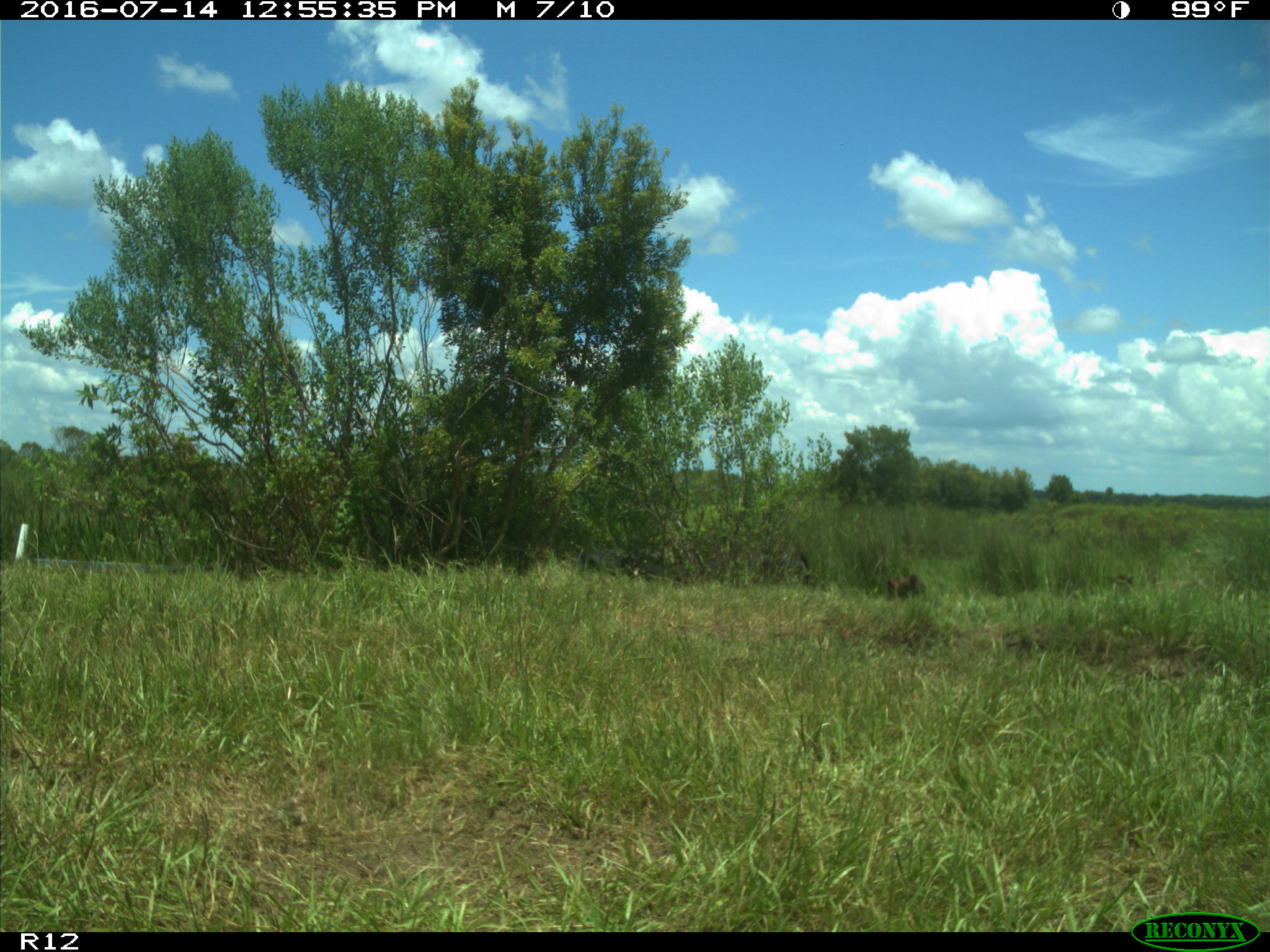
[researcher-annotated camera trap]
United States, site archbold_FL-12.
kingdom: Animalia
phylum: Chordata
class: Mammalia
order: Artiodactyla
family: Bovidae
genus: Bos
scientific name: Bos taurus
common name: domestic cow